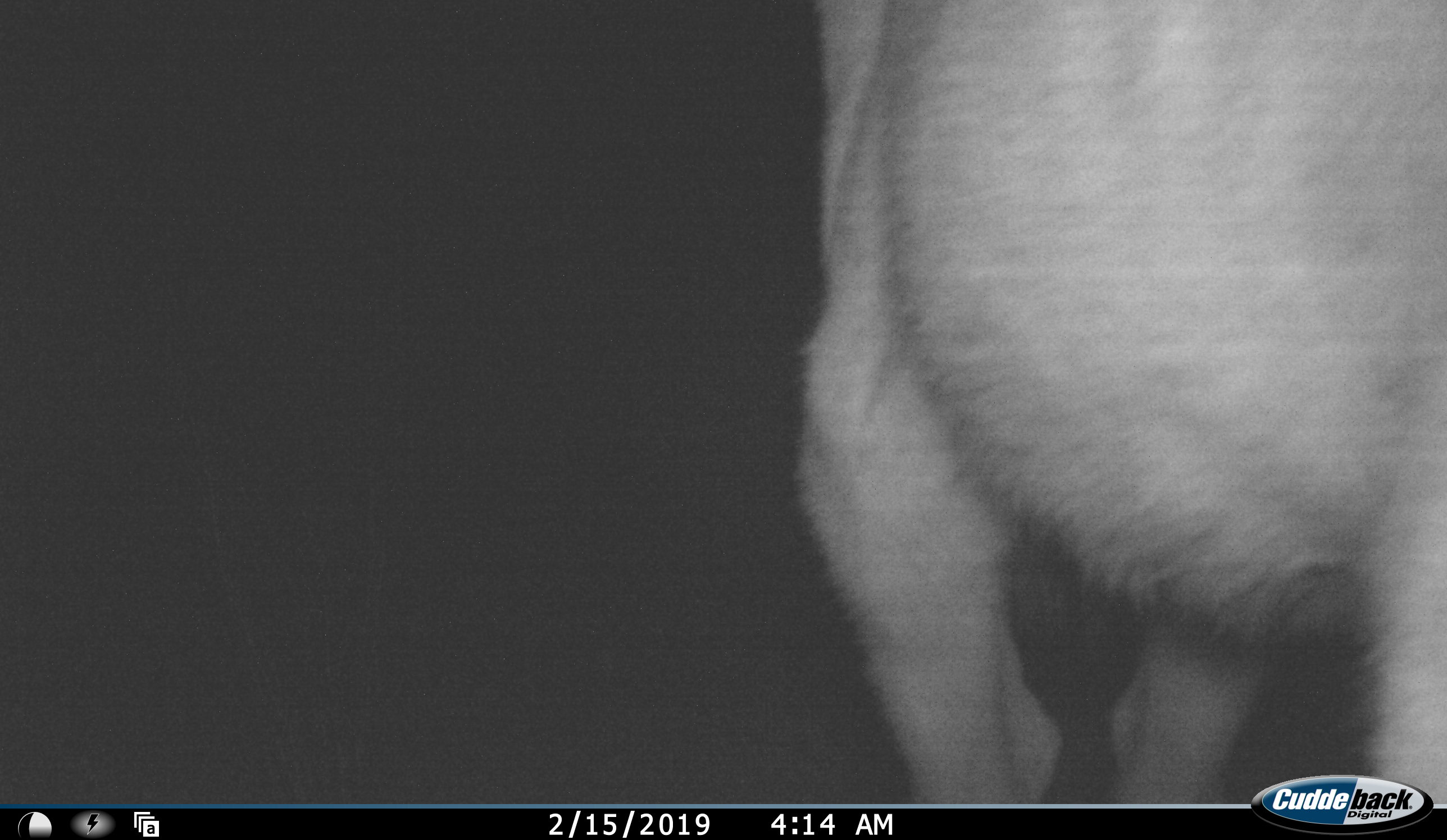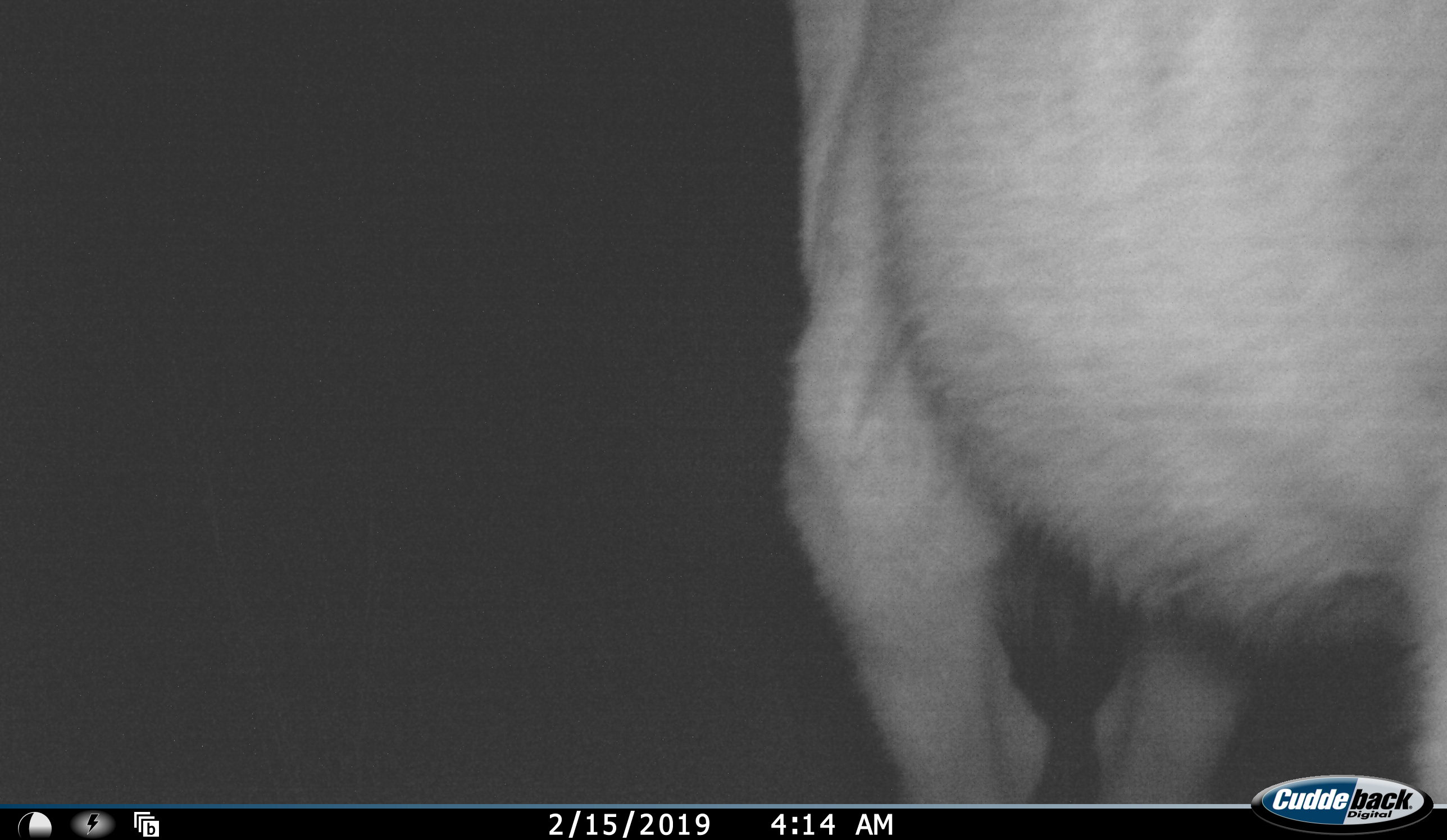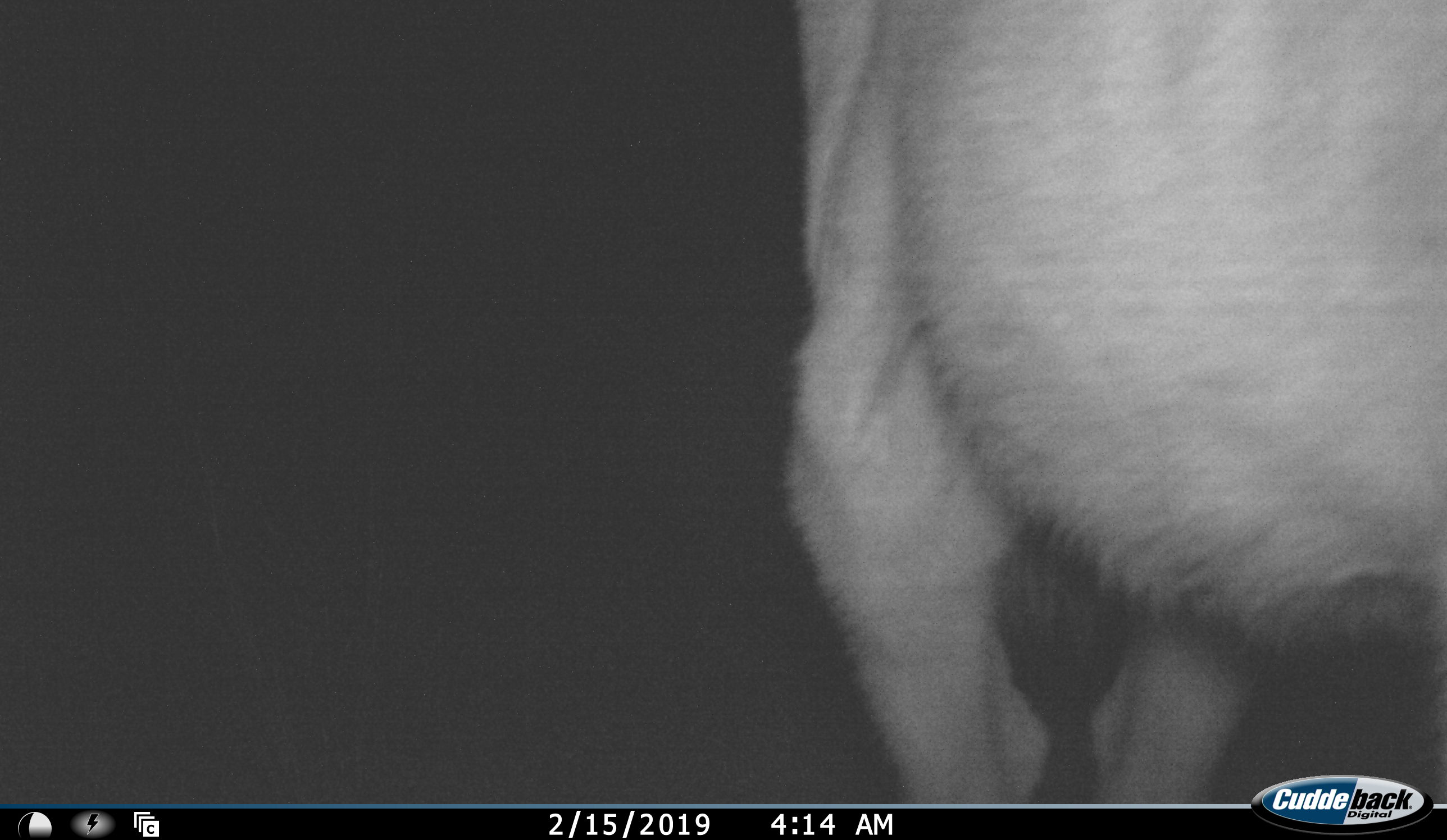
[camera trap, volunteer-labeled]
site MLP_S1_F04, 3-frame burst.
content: unidentified animal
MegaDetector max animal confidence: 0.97